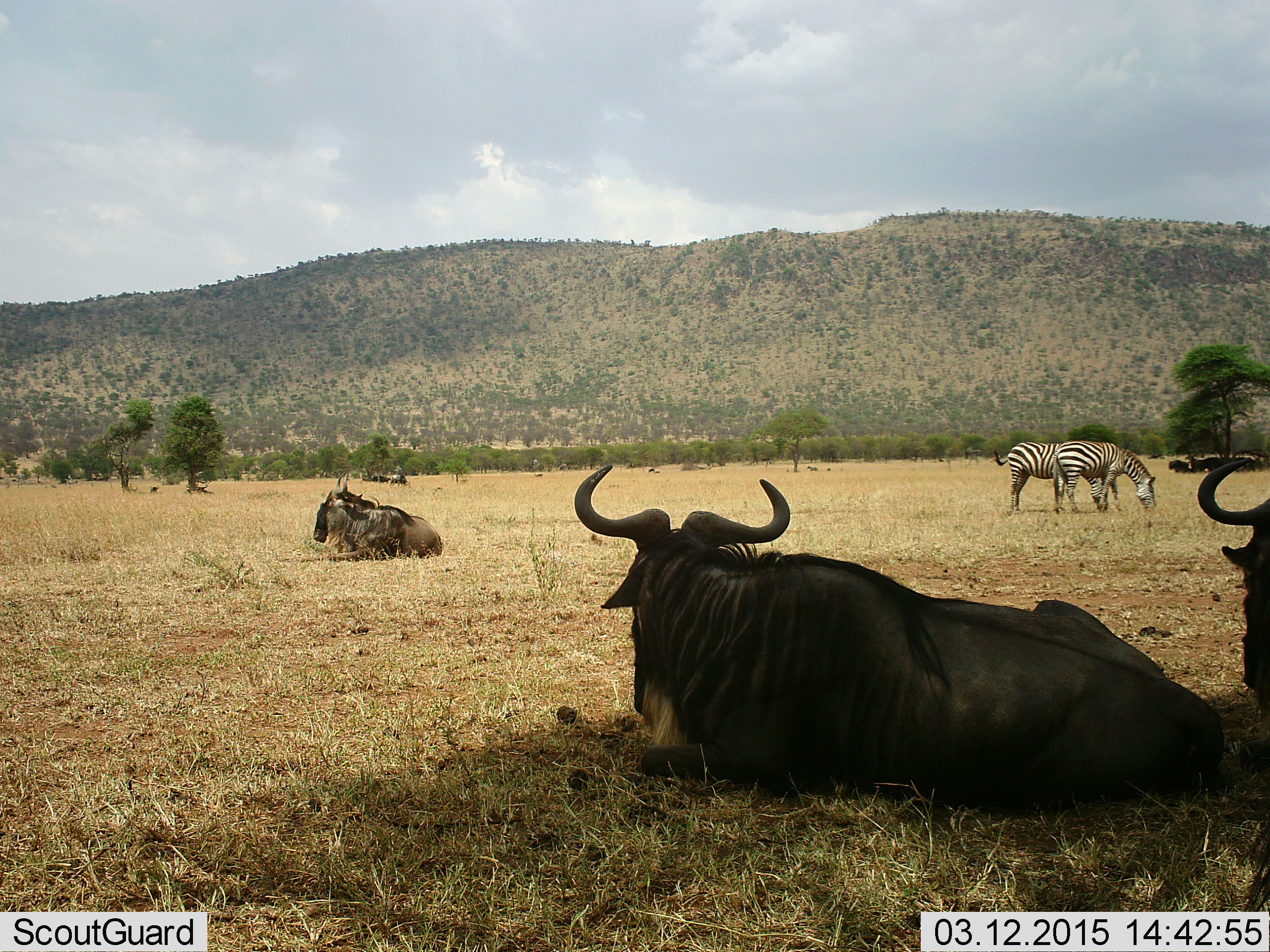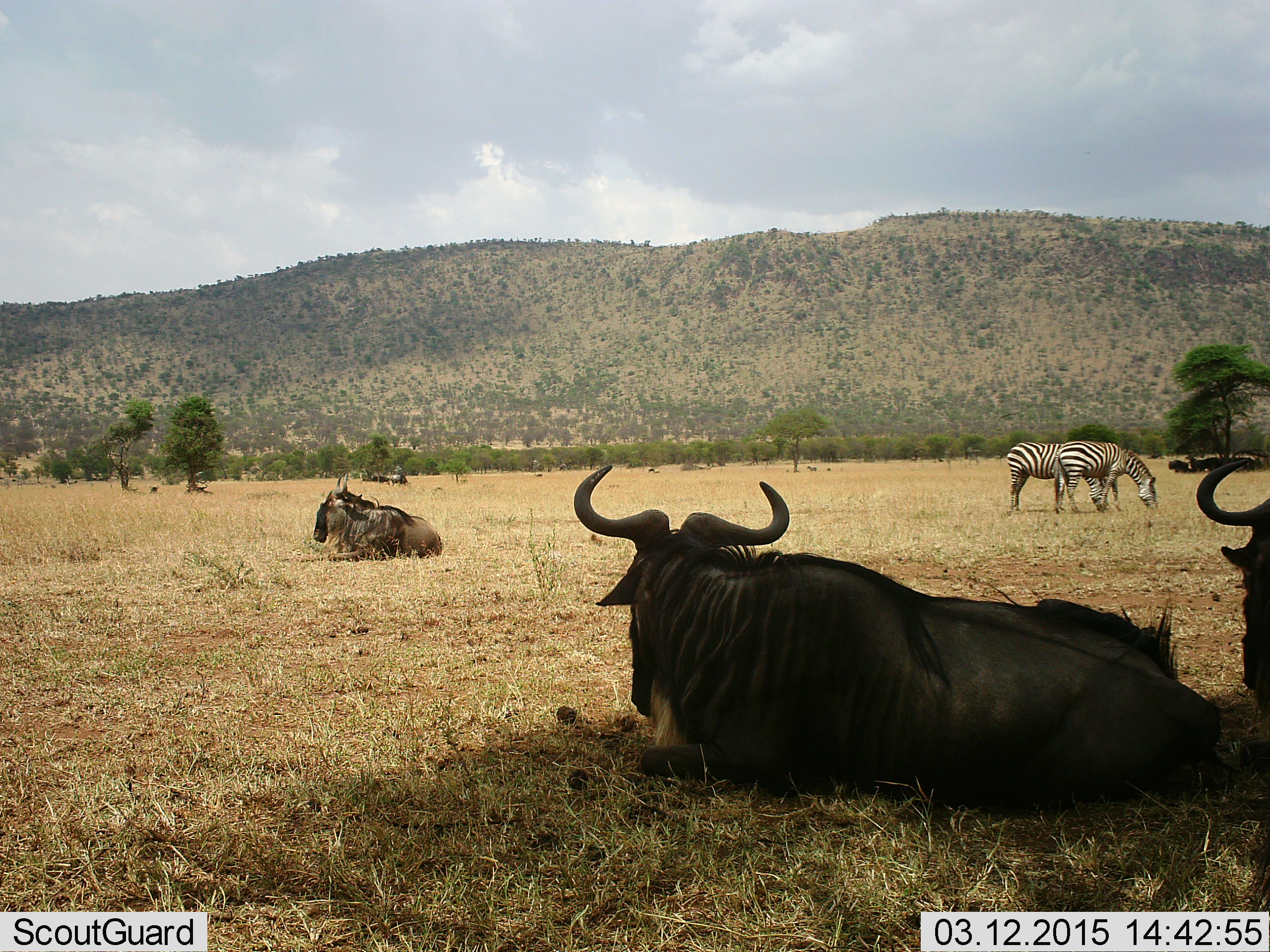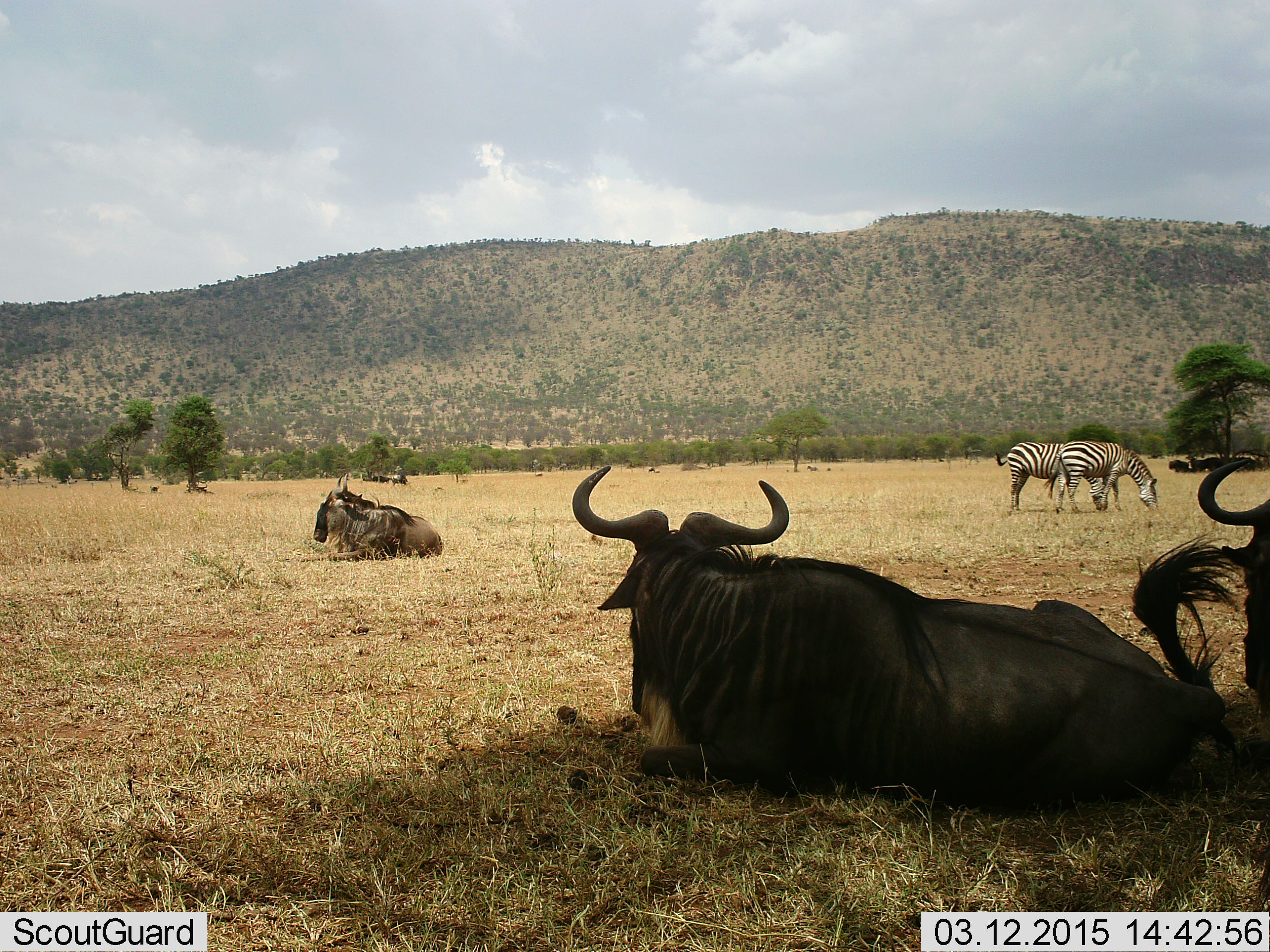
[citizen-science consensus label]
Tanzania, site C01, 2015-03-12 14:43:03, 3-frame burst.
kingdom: Animalia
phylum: Chordata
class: Mammalia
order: Artiodactyla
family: Bovidae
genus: Connochaetes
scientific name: Connochaetes taurinus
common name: blue wildebeest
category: wildebeest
Wildebeest (blue wildebeest) (Connochaetes taurinus), count 3. Behavior (volunteer vote fractions): standing 18%, resting 100%, moving 0%, interacting 0%. Young present (vote fraction): 0%. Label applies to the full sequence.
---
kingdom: Animalia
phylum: Chordata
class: Mammalia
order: Perissodactyla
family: Equidae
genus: Equus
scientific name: Equus quagga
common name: plains zebra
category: zebra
Zebra (plains zebra) (Equus quagga), count 2. Behavior (volunteer vote fractions): standing 30%, resting 0%, moving 0%, interacting 0%. Young present (vote fraction): 0%. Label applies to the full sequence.